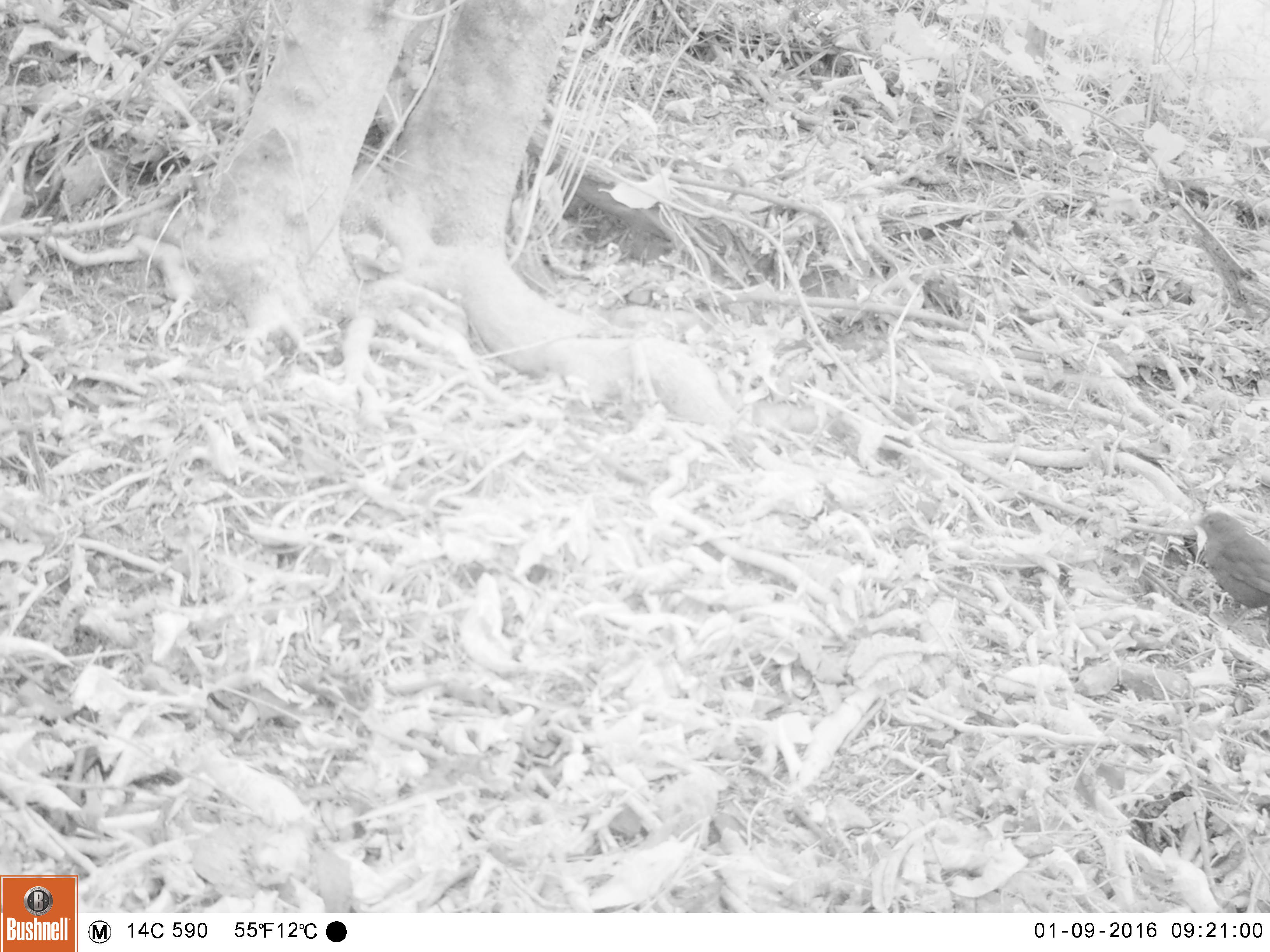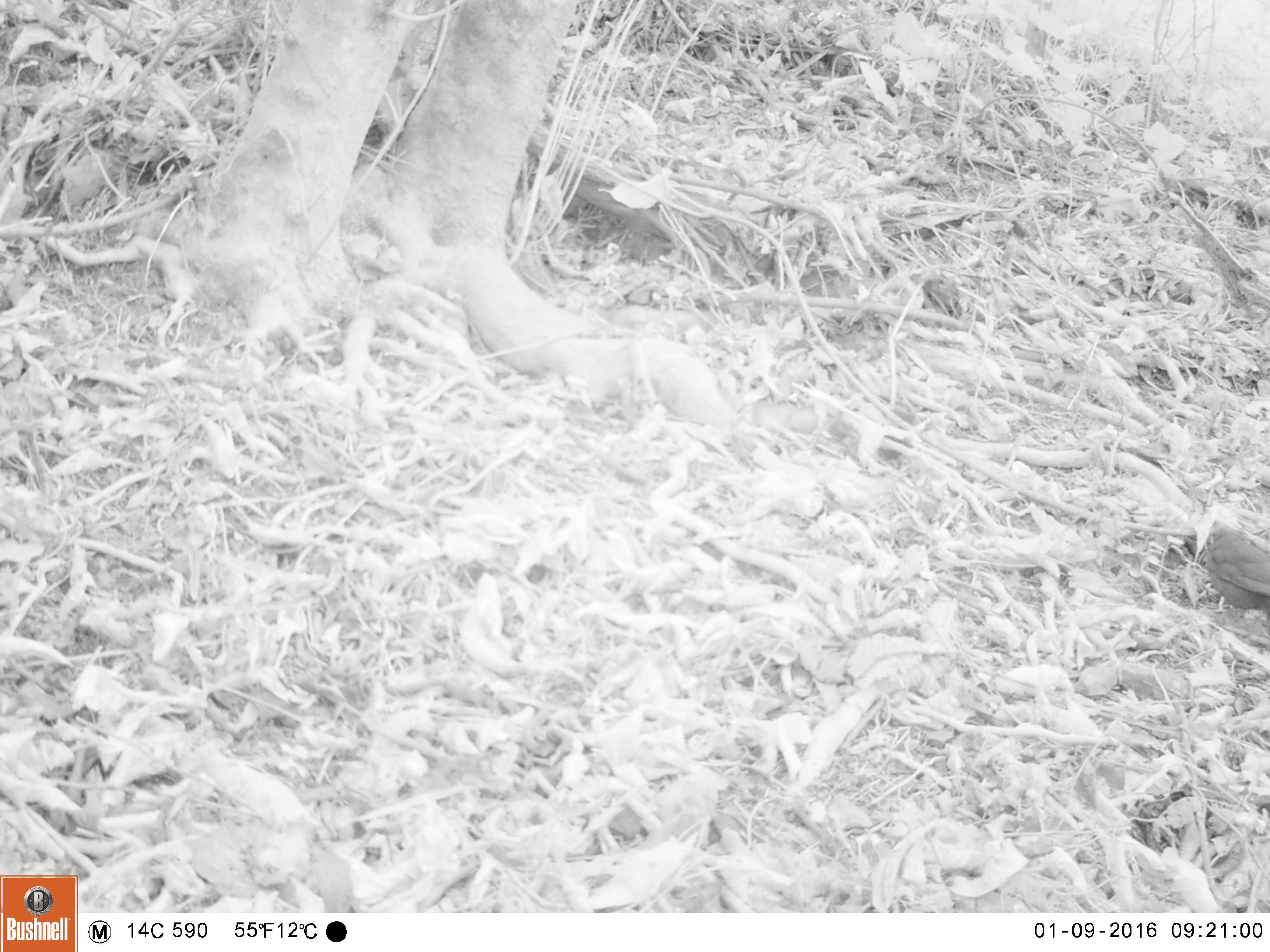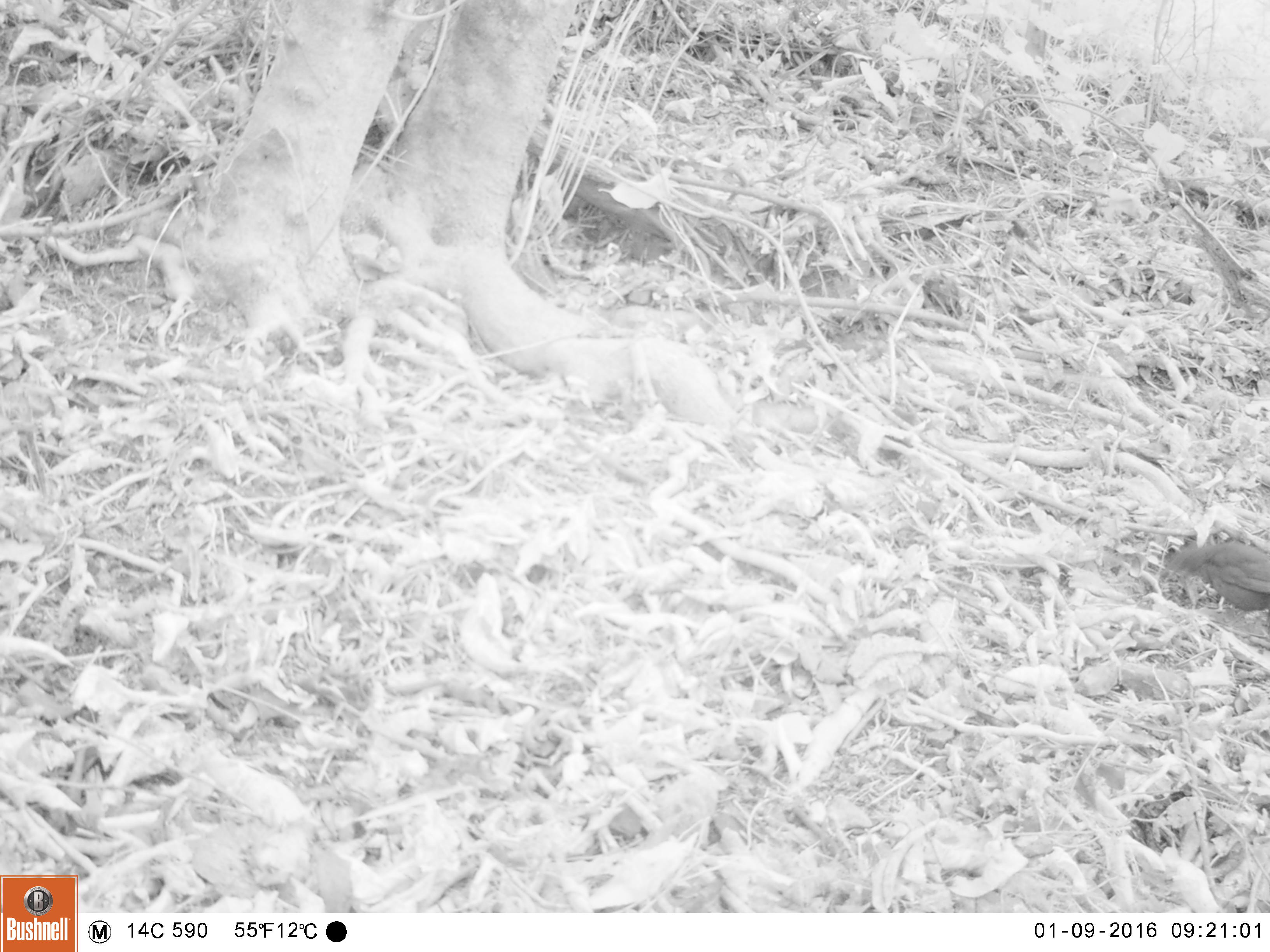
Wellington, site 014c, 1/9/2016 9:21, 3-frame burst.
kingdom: Animalia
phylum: Chordata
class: Aves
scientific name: Aves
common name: bird